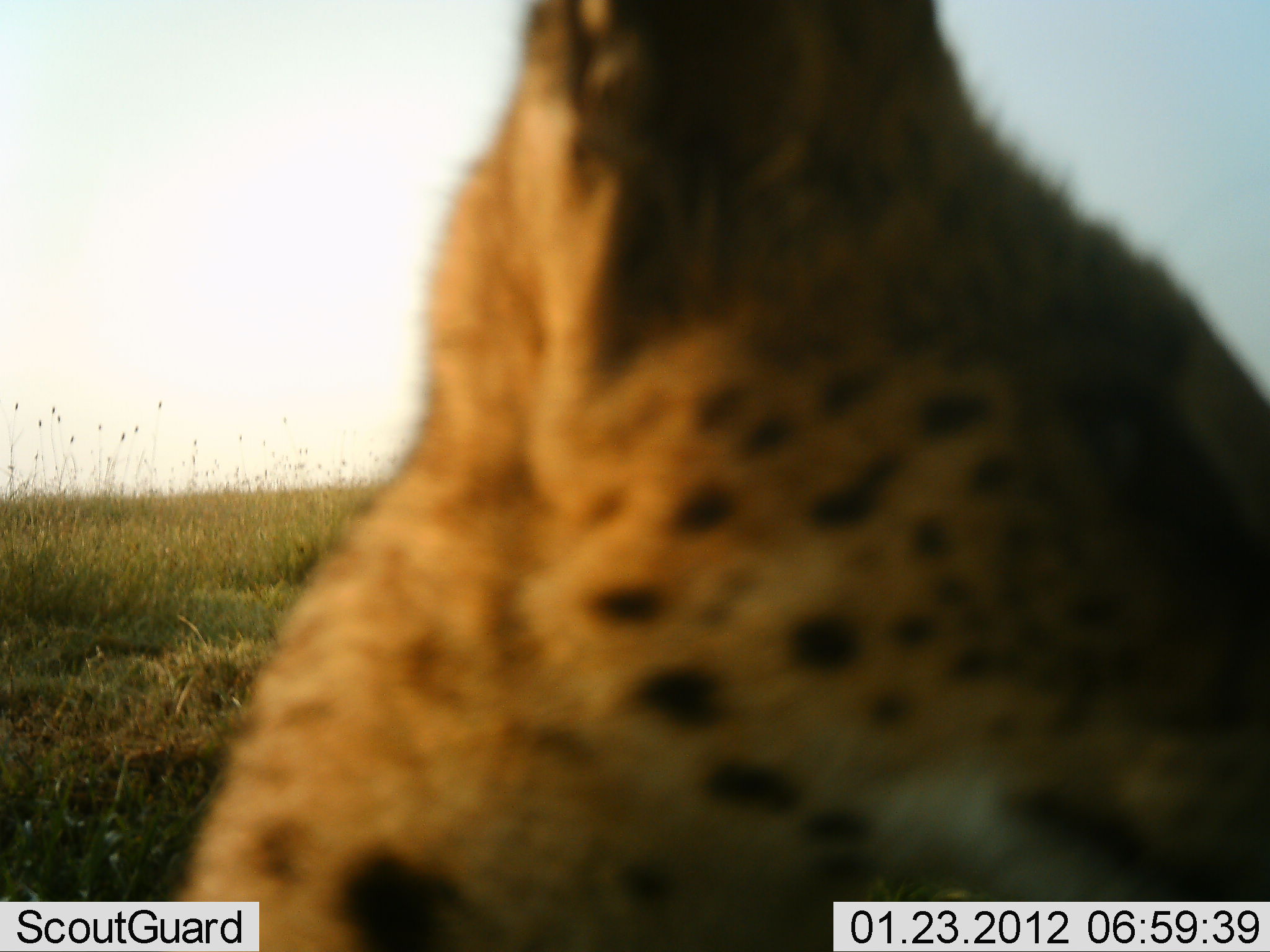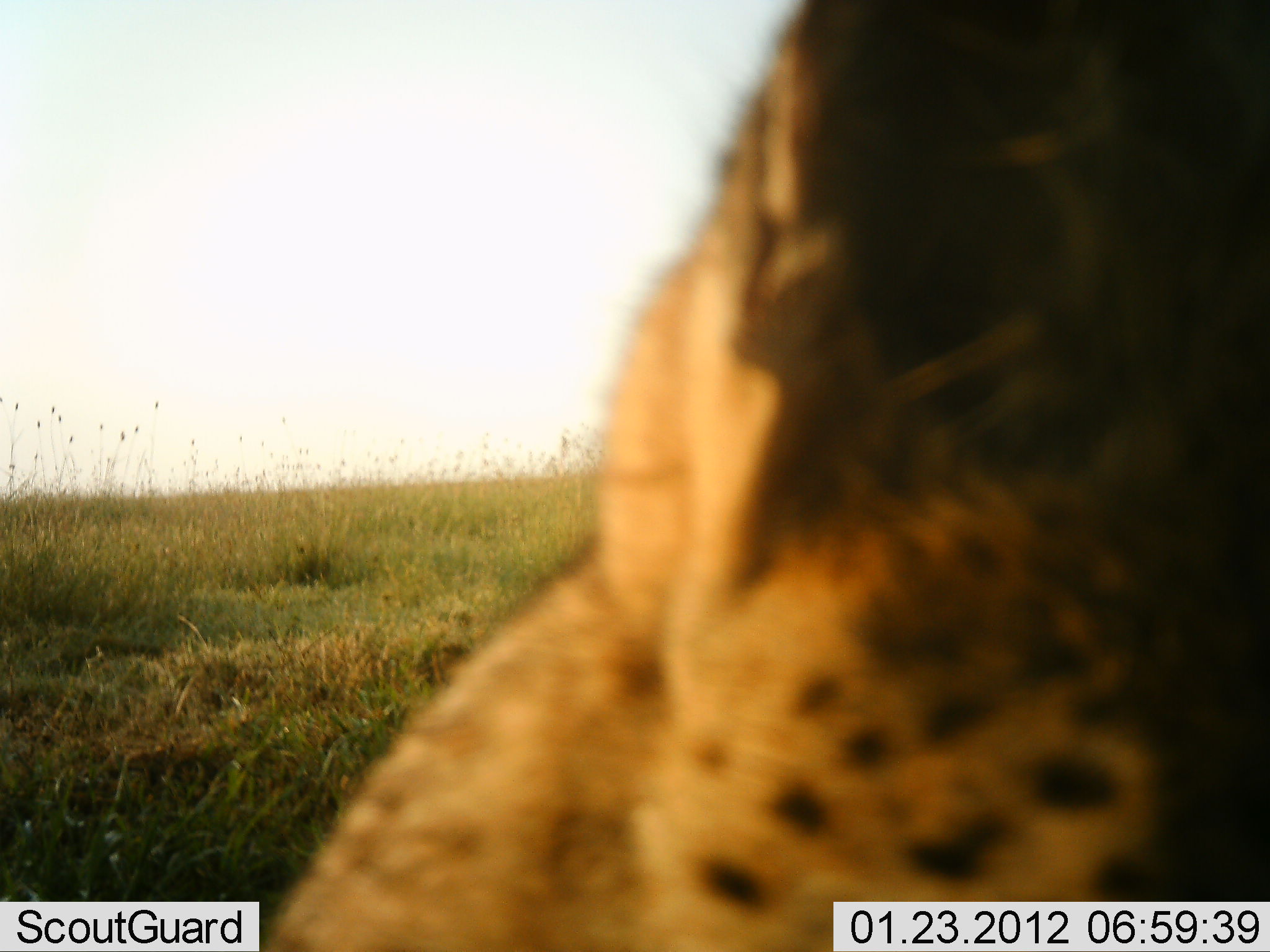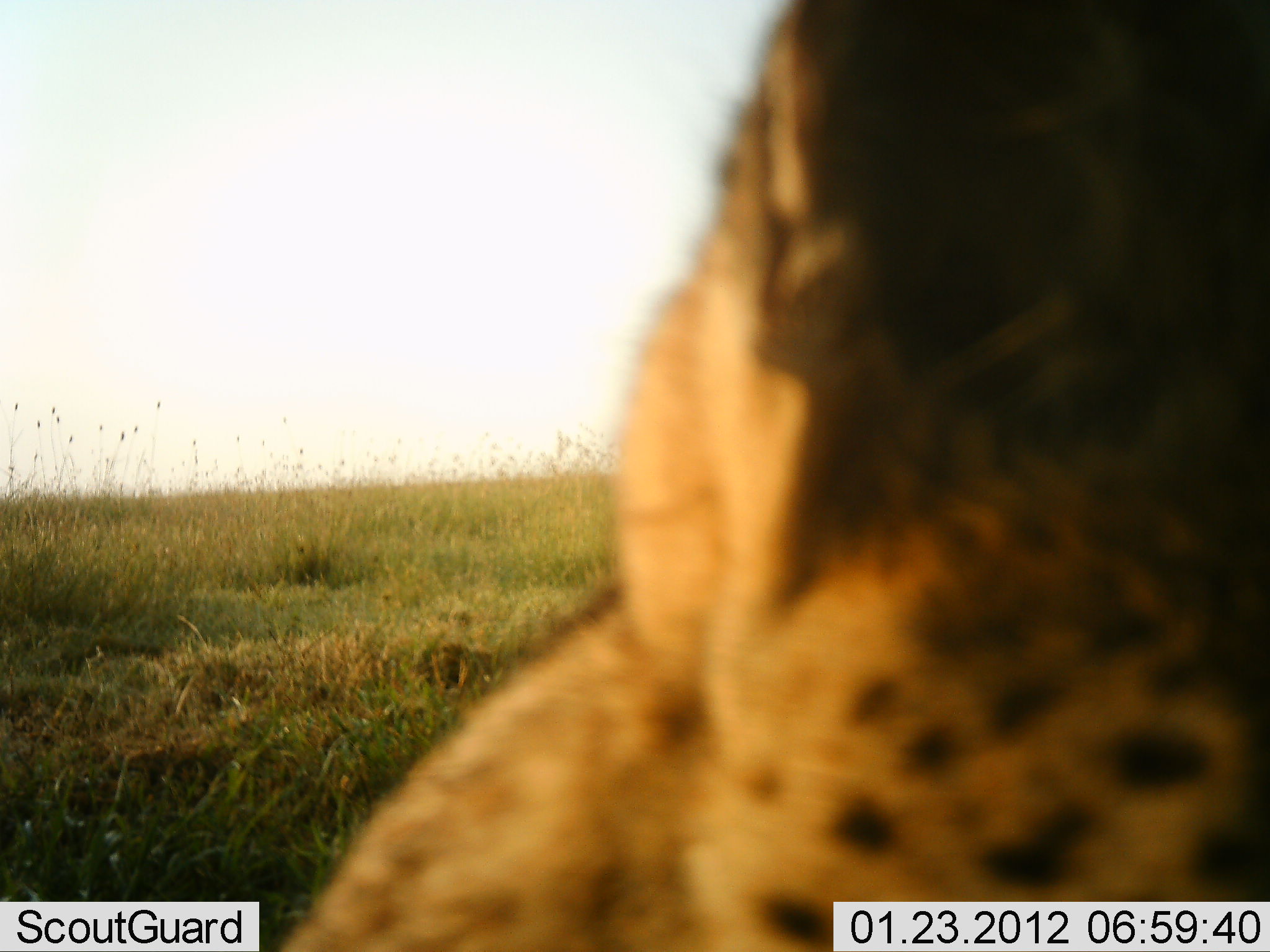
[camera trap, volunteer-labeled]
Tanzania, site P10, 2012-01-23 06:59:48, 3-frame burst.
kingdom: Animalia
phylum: Chordata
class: Mammalia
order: Carnivora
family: Felidae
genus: Leptailurus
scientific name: Leptailurus serval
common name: serval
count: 1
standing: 64%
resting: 21%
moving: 14%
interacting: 0%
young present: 0%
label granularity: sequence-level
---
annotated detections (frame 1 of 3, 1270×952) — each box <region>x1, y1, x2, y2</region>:
animal: <region>170, 1, 1269, 952</region>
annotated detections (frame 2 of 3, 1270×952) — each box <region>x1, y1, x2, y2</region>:
animal: <region>265, 1, 1269, 952</region>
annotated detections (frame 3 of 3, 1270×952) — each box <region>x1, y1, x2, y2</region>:
animal: <region>267, 1, 1269, 952</region>